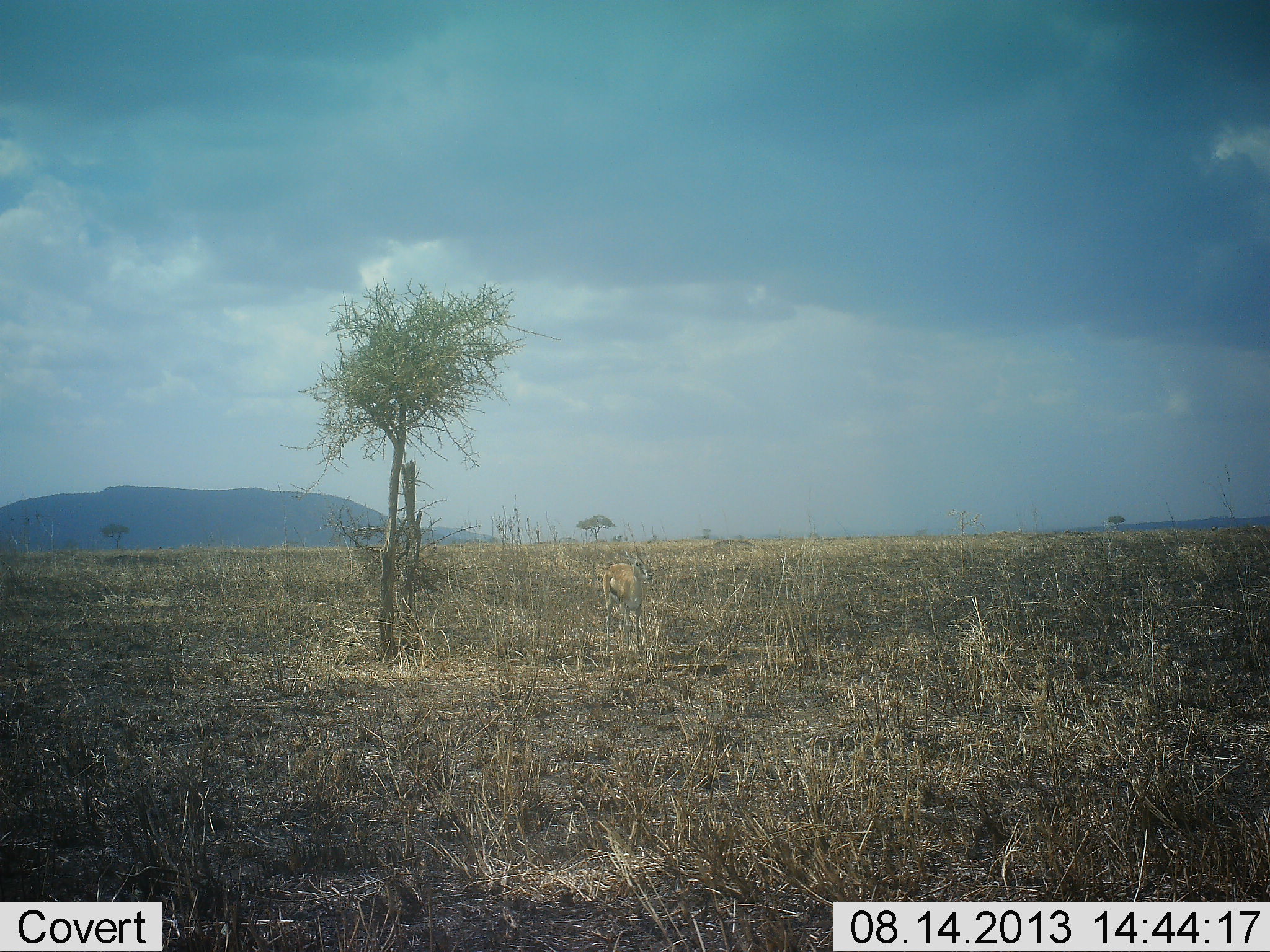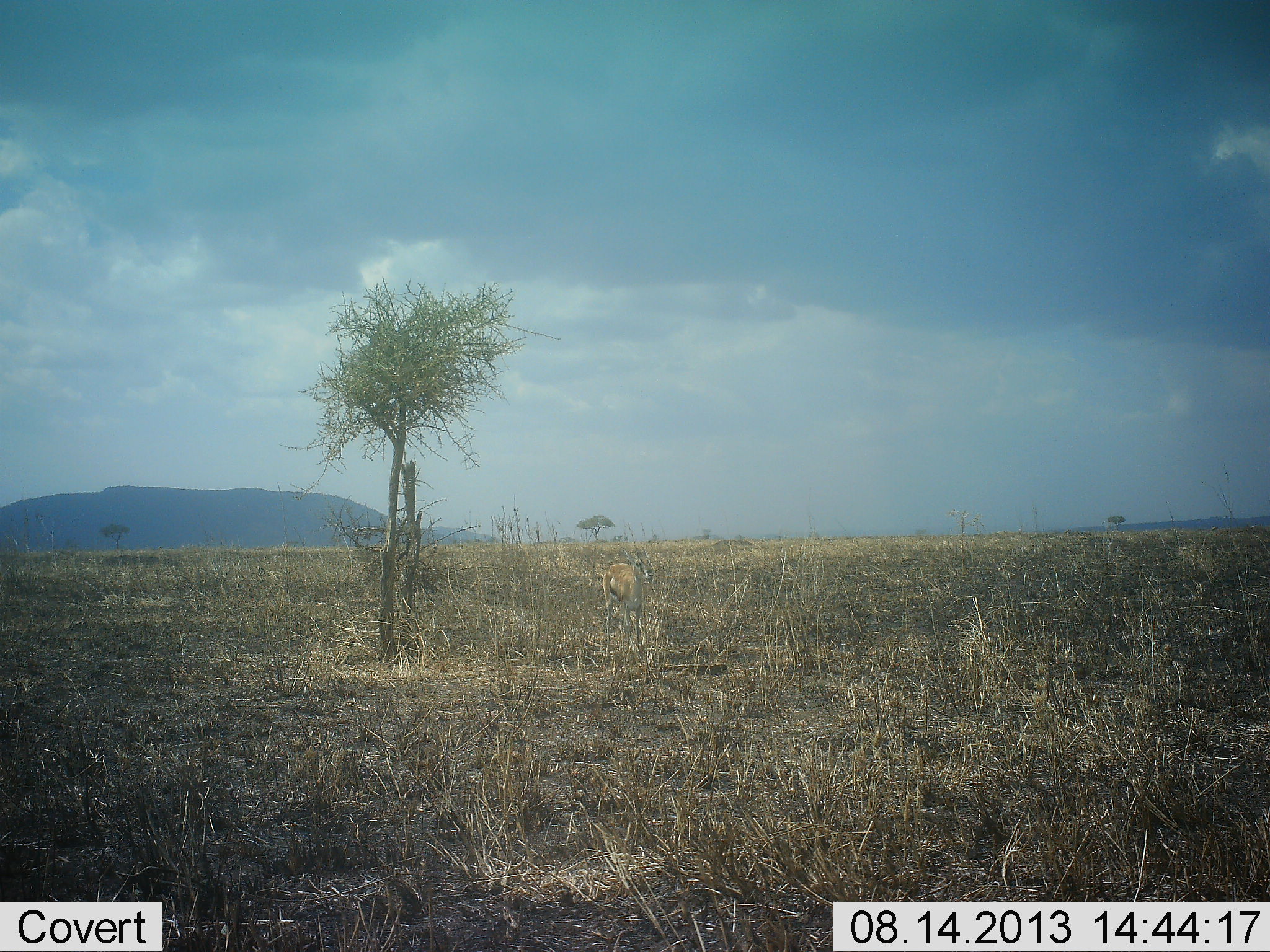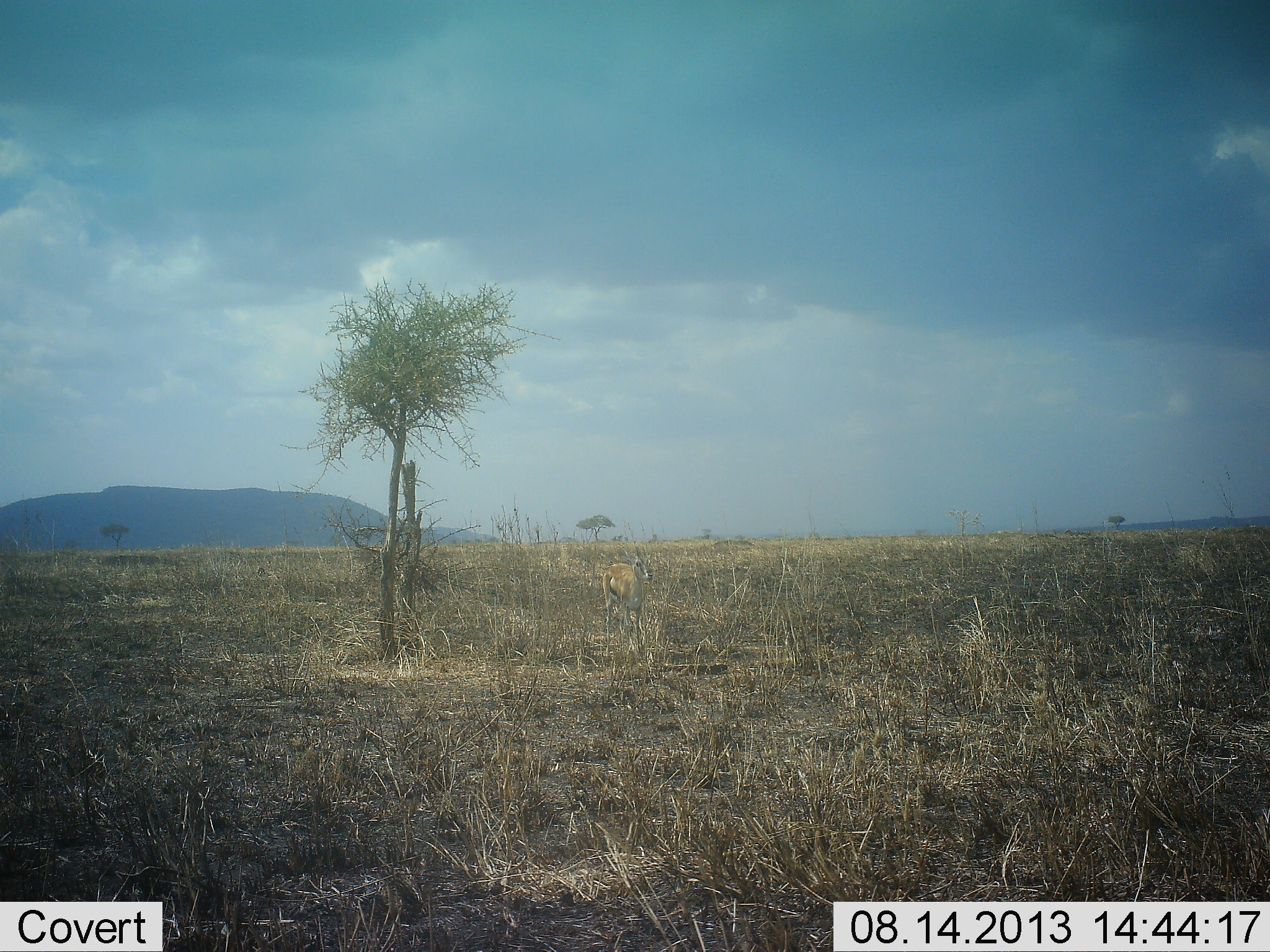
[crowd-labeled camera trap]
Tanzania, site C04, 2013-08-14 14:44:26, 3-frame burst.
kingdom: Animalia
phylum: Chordata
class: Mammalia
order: Artiodactyla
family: Bovidae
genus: Eudorcas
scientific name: Eudorcas thomsonii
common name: thomson's gazelle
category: gazellethomsons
Gazellethomsons (thomson's gazelle) (Eudorcas thomsonii), count 1. Behavior (volunteer vote fractions): standing 75%, resting 0%, moving 25%, interacting 0%. Young present (vote fraction): 0%. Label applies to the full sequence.